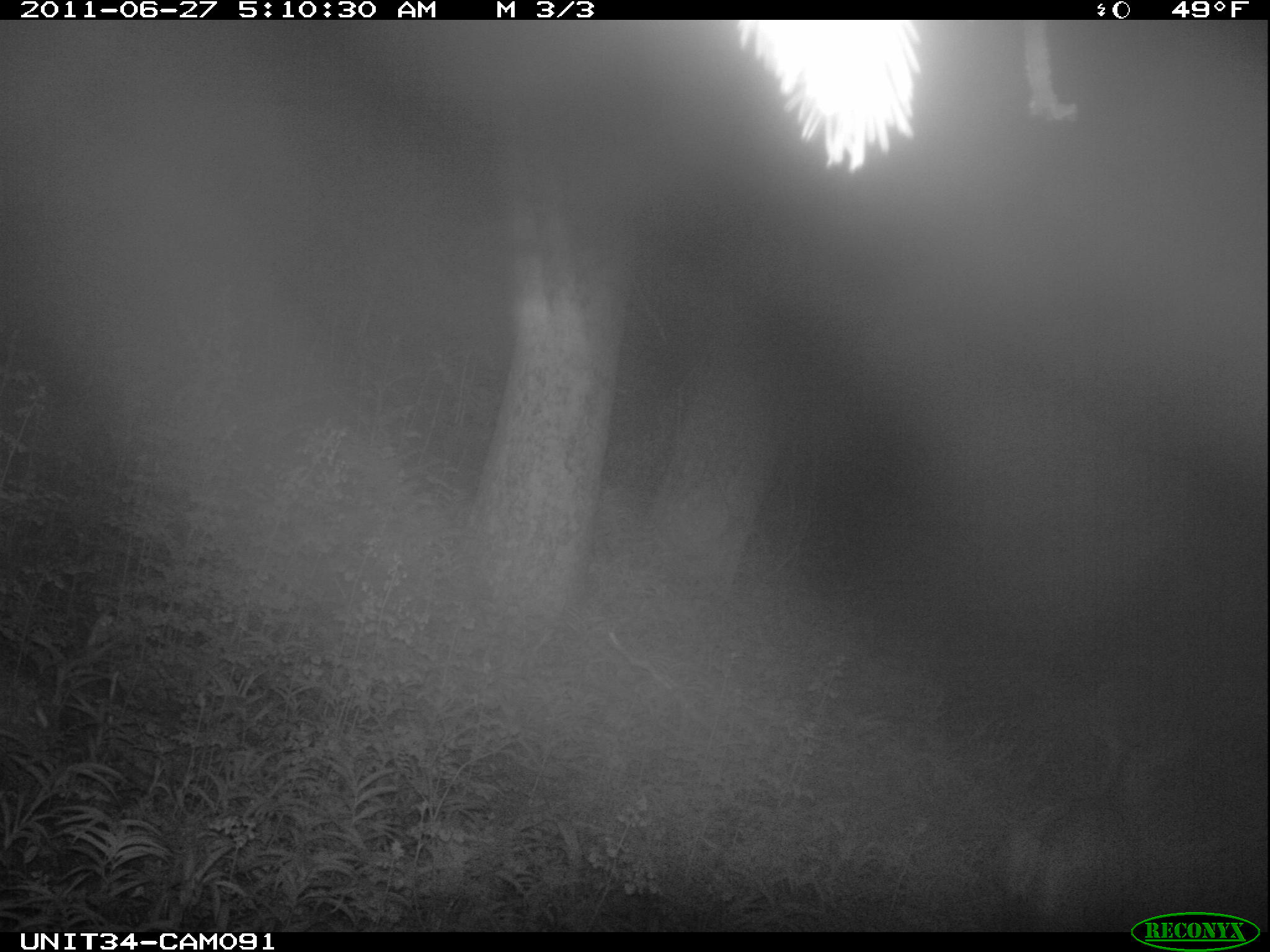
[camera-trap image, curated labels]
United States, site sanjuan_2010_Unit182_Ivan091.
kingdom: Animalia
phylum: Chordata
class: Mammalia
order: Artiodactyla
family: Cervidae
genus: Odocoileus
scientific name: Odocoileus hemionus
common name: mule deer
Odocoileus hemionus (mule deer).